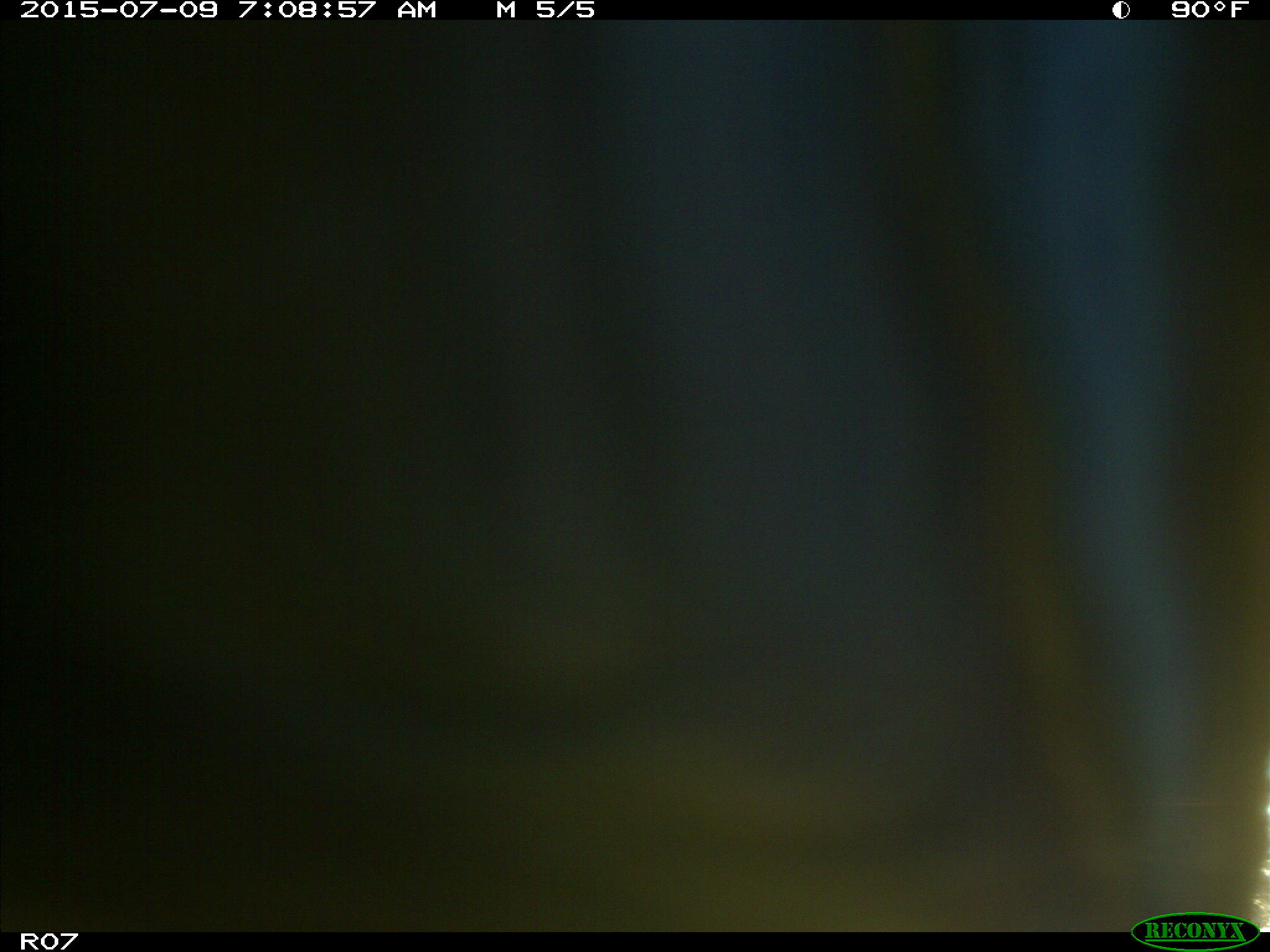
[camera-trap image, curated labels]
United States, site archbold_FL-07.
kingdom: Animalia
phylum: Chordata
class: Mammalia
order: Artiodactyla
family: Bovidae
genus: Bos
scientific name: Bos taurus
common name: domestic cow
Bos taurus (domestic cow).